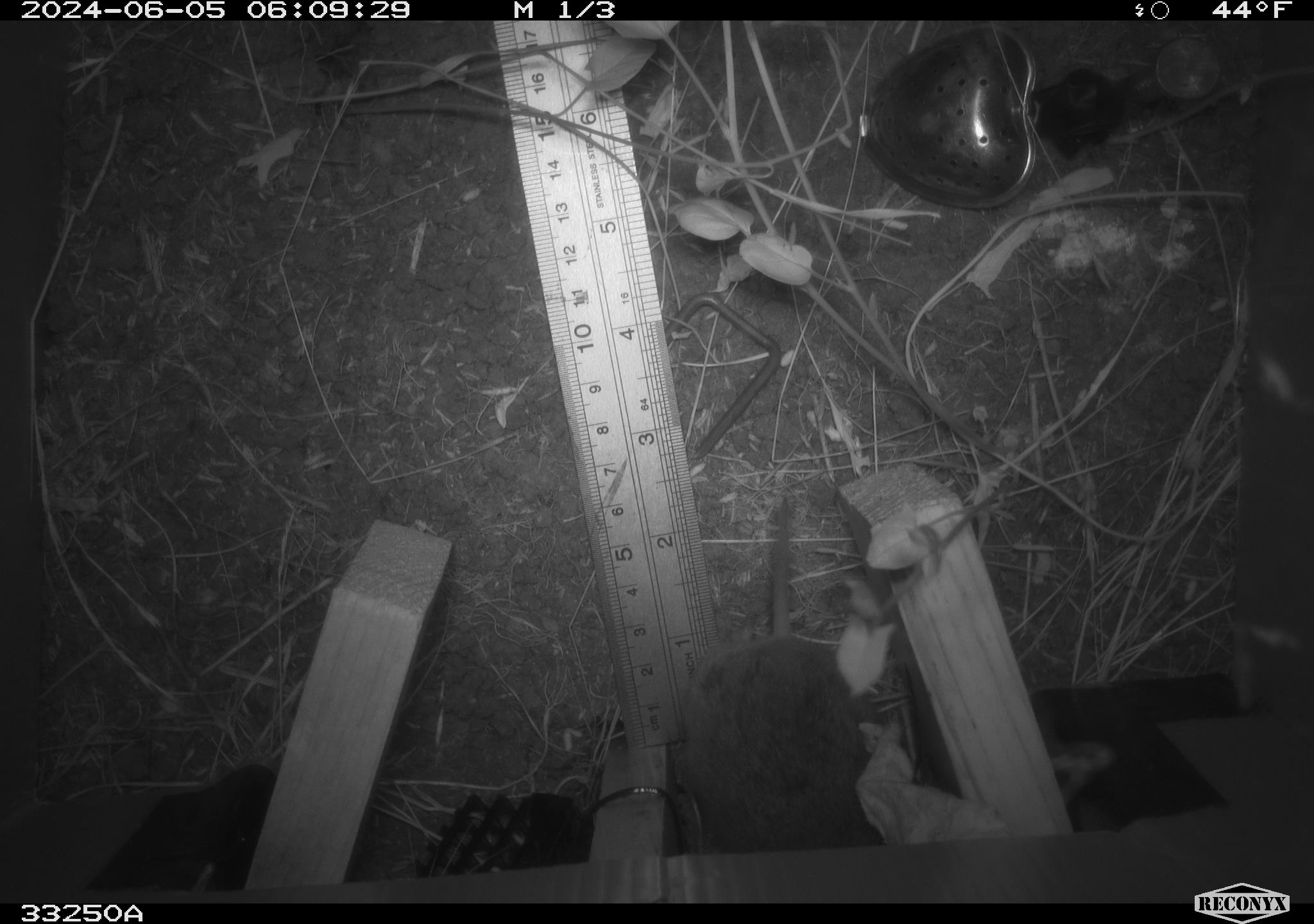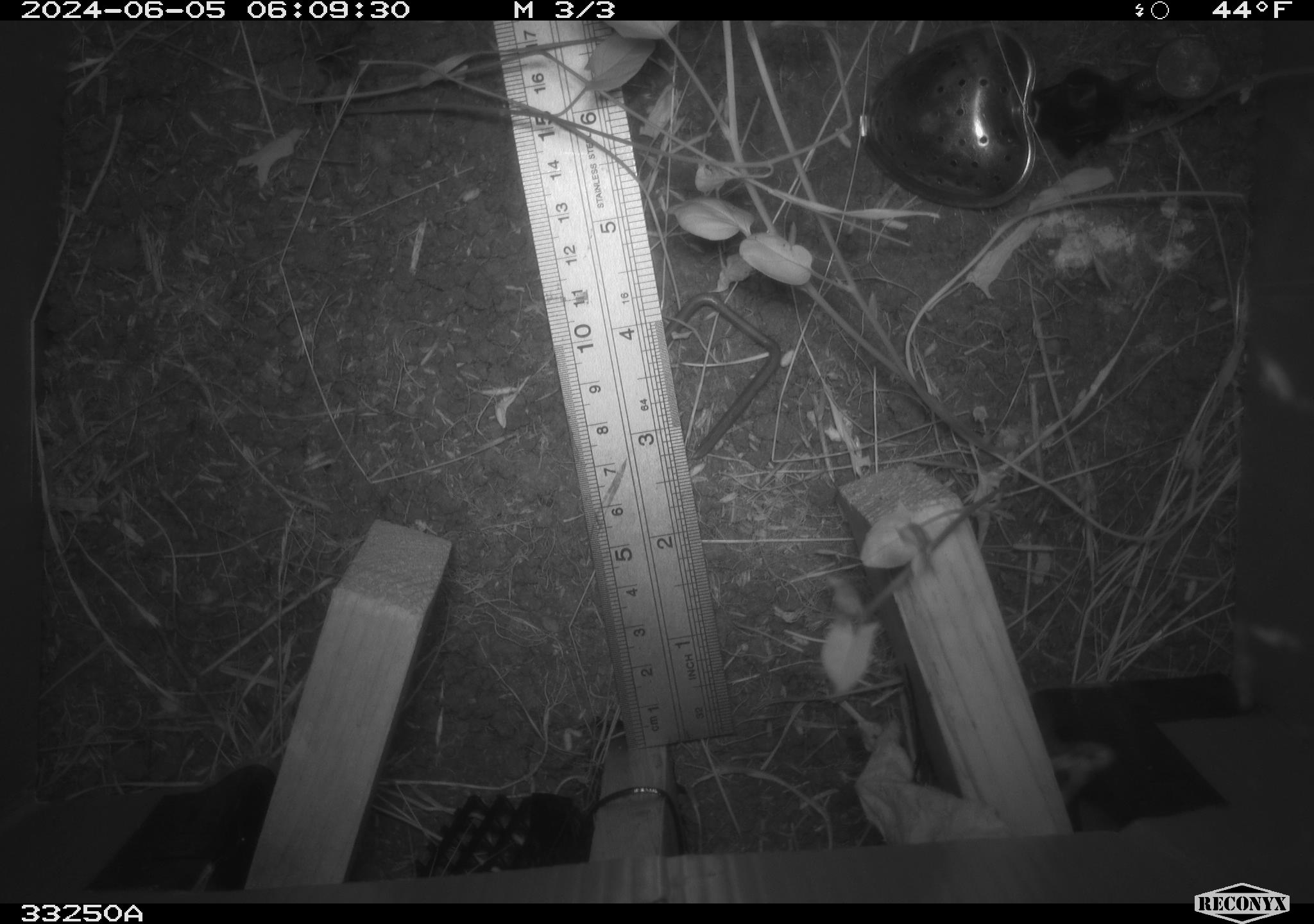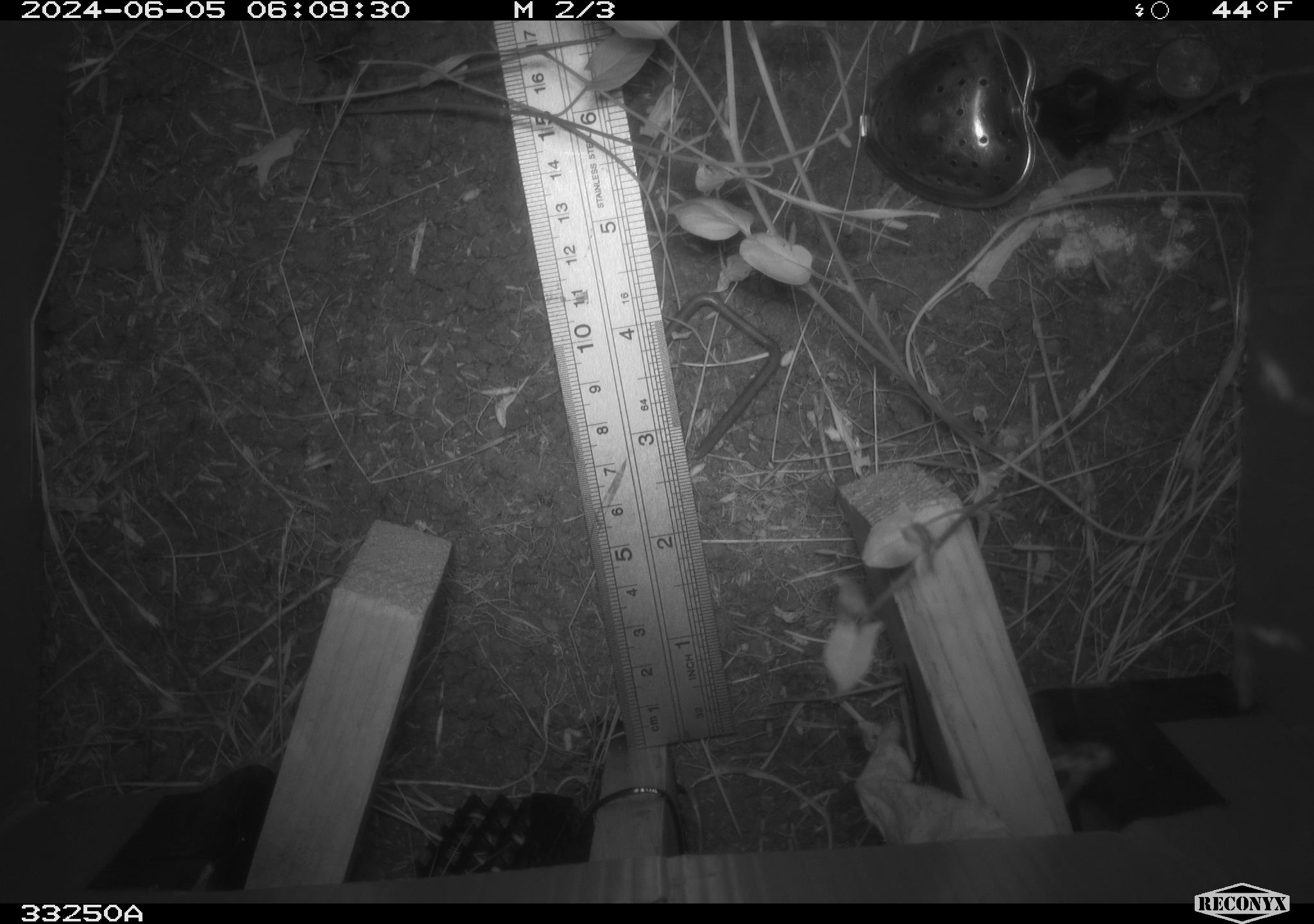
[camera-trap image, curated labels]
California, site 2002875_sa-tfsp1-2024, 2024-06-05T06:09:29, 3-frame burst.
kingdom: Animalia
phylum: Chordata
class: Mammalia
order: Rodentia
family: Cricetidae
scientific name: Arvicolinae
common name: voles, lemmings, and muskrats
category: arvicolinae subfamily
Arvicolinae subfamily (voles, lemmings, and muskrats) (Arvicolinae).